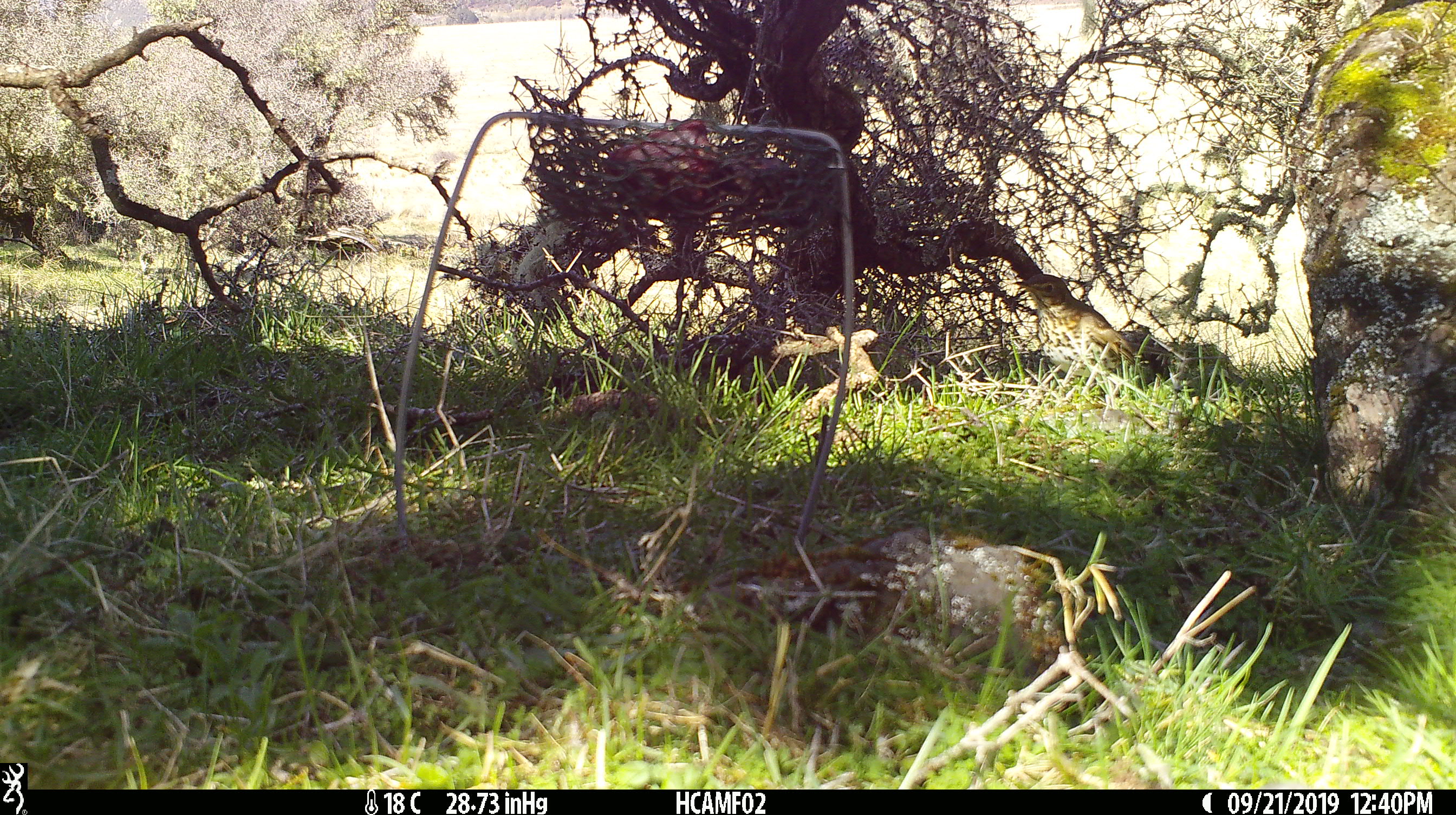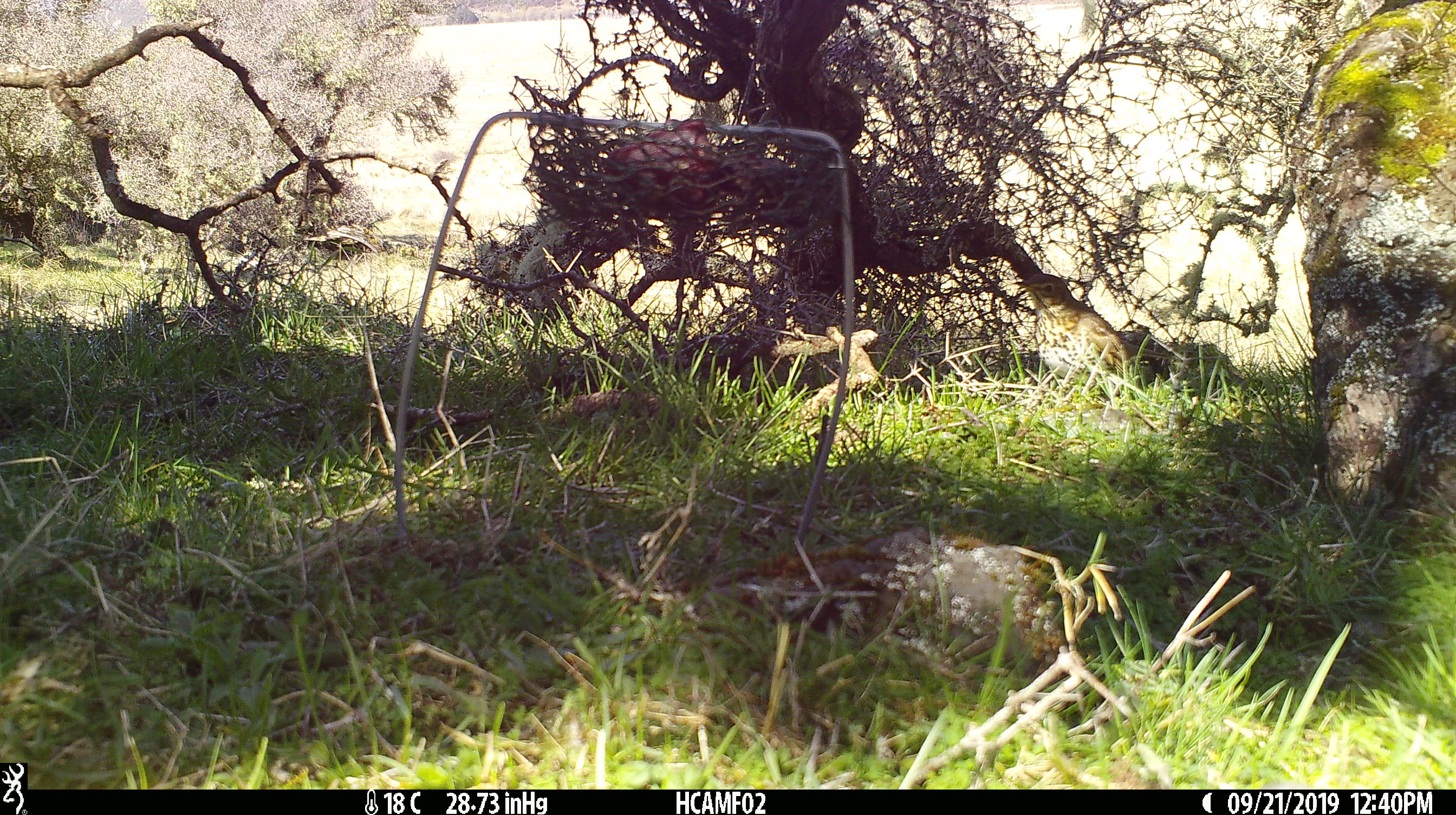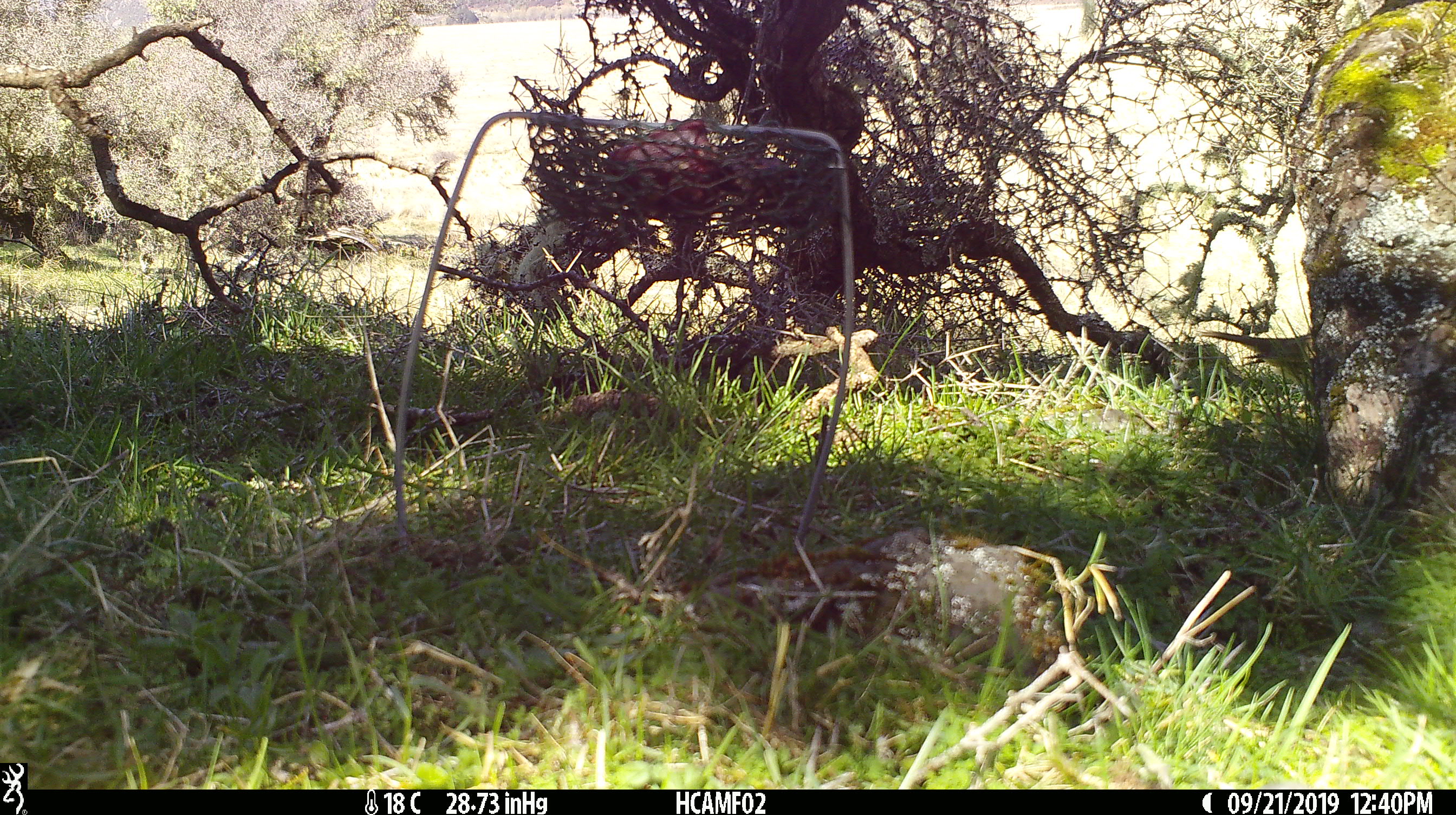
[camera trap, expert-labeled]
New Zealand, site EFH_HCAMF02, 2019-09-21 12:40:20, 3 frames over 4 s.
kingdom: Animalia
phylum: Chordata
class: Aves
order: Passeriformes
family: Turdidae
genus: Turdus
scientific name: Turdus philomelos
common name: song thrush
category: thrush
Thrush (song thrush) (Turdus philomelos).